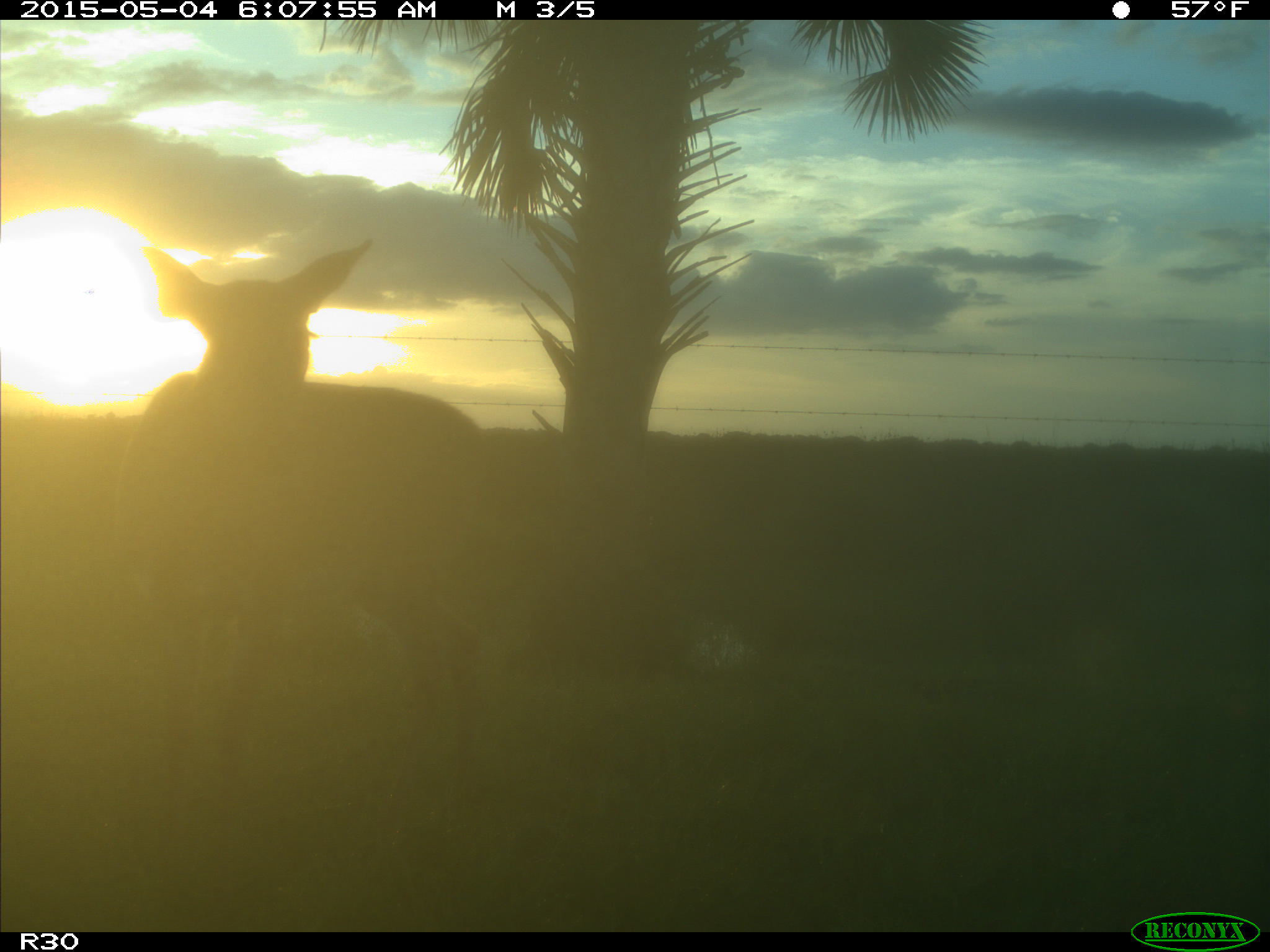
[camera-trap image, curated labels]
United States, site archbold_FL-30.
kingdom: Animalia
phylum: Chordata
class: Mammalia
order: Artiodactyla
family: Cervidae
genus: Odocoileus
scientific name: Odocoileus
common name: deer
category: unidentified deer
Unidentified deer (deer) (Odocoileus).